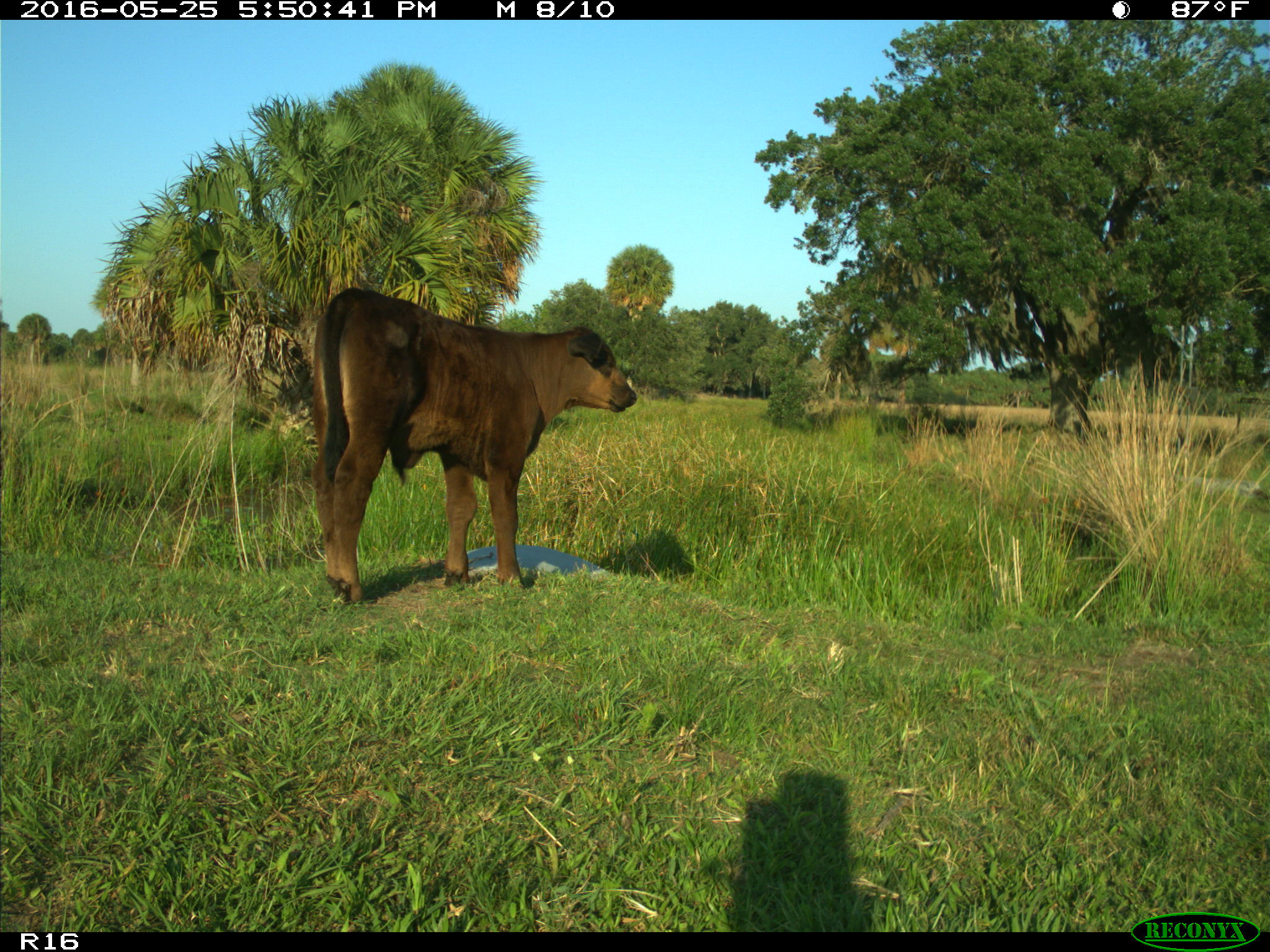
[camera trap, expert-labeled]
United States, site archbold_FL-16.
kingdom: Animalia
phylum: Chordata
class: Mammalia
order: Artiodactyla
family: Bovidae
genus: Bos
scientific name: Bos taurus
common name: domestic cow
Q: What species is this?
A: Bos taurus (domestic cow).